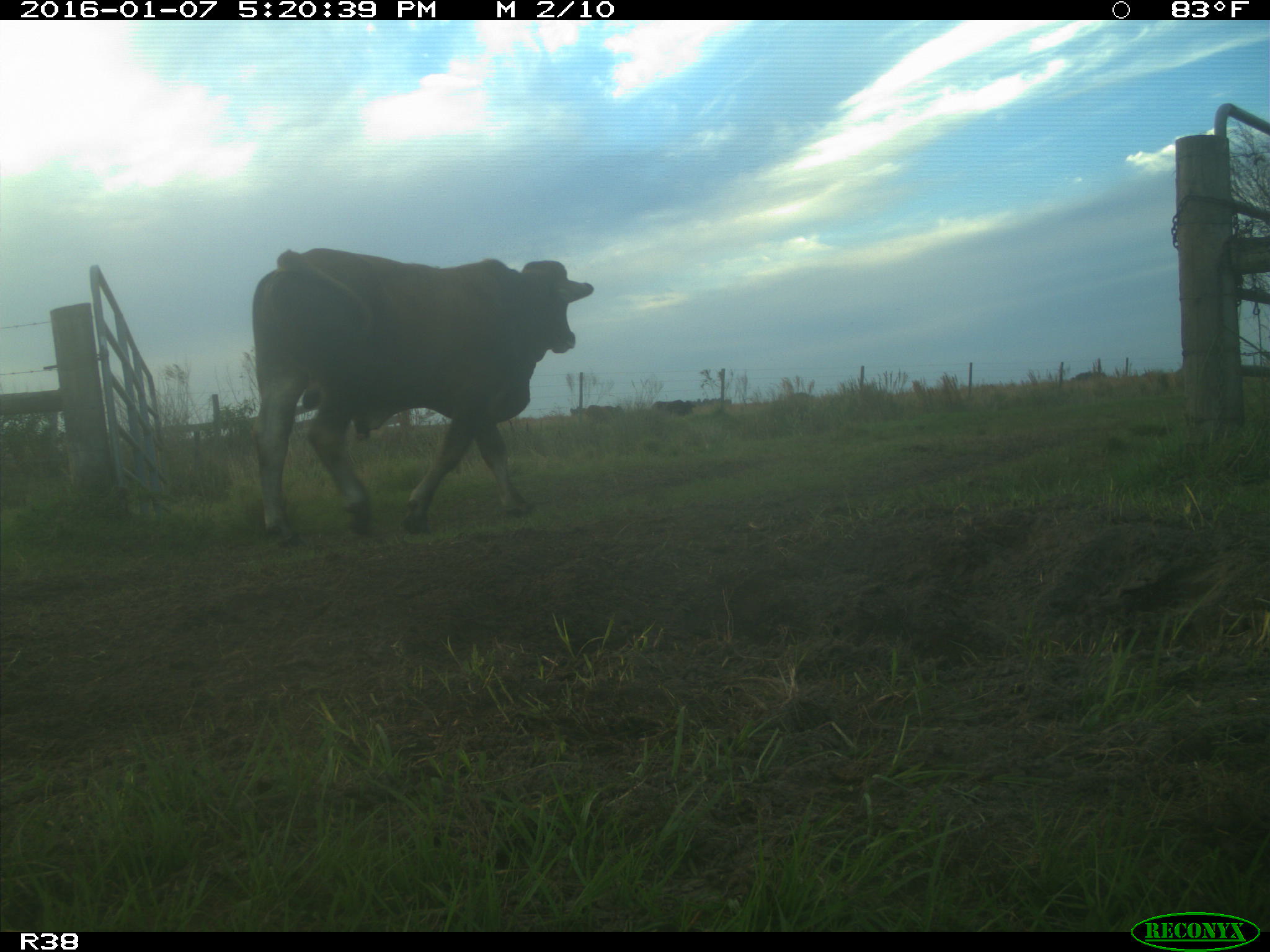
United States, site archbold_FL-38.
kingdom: Animalia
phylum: Chordata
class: Mammalia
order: Artiodactyla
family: Bovidae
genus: Bos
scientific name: Bos taurus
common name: domestic cow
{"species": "Bos taurus (domestic cow)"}